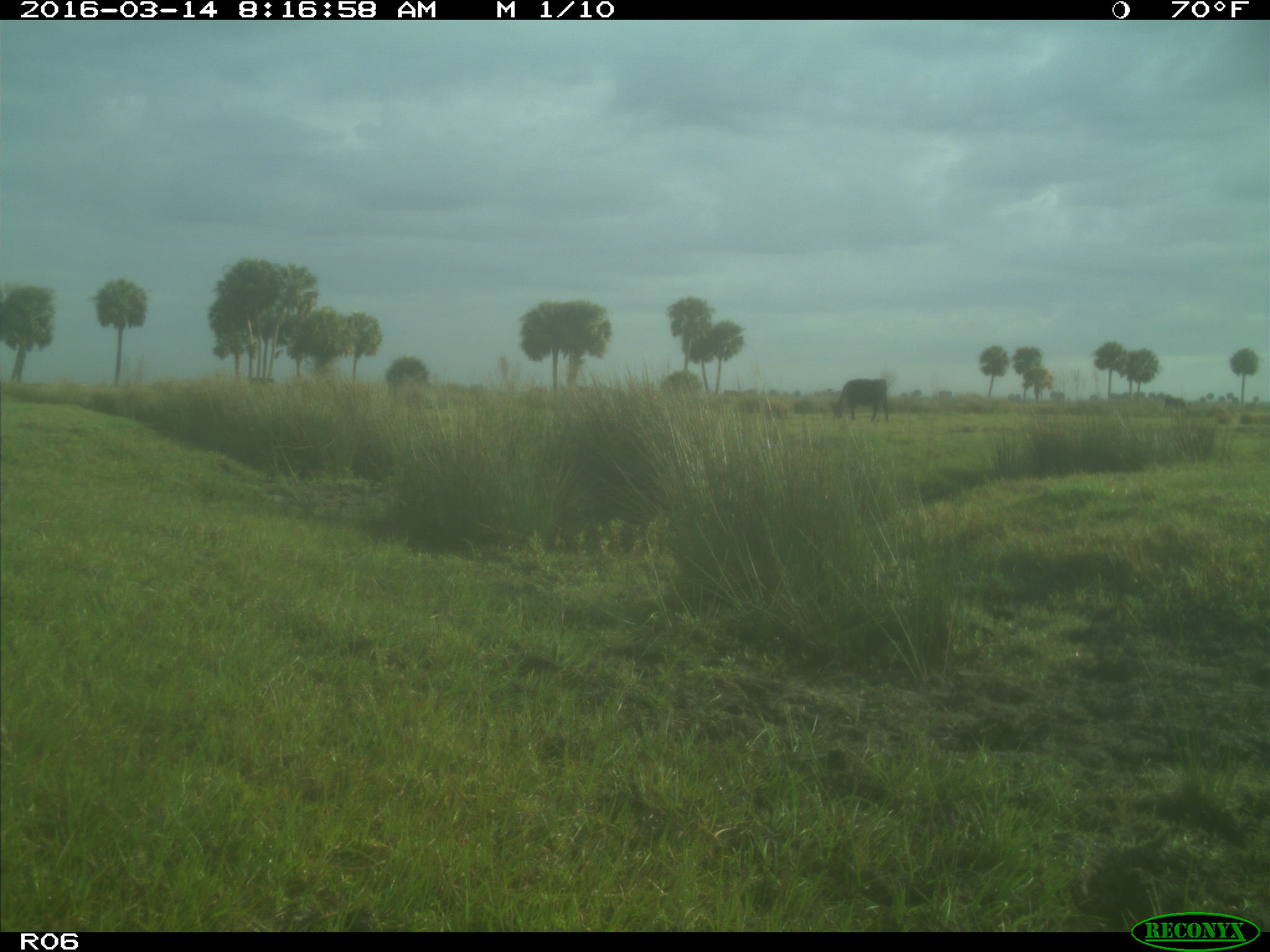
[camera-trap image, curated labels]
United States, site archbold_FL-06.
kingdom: Animalia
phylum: Chordata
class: Mammalia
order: Artiodactyla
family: Bovidae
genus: Bos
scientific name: Bos taurus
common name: domestic cow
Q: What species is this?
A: Bos taurus (domestic cow).